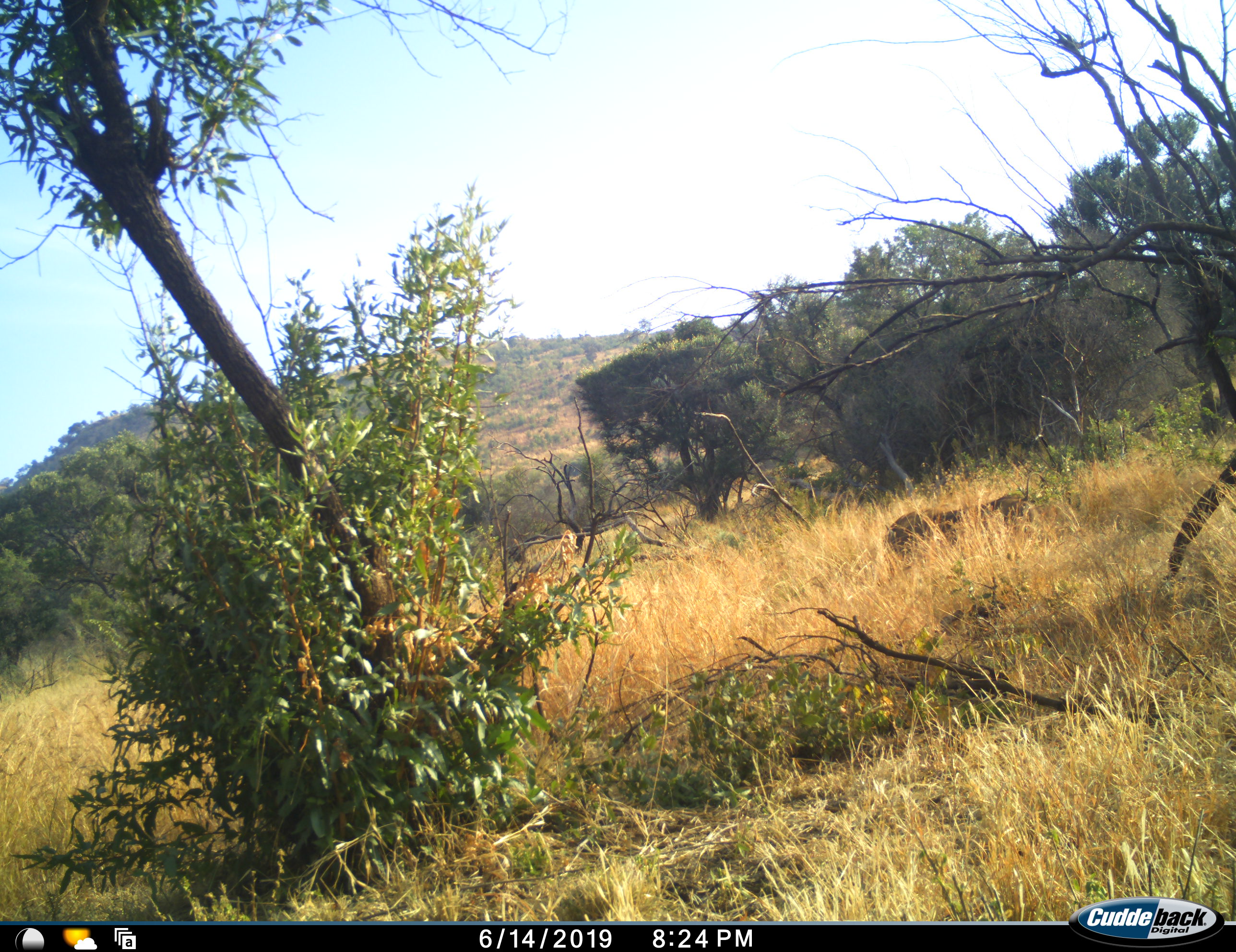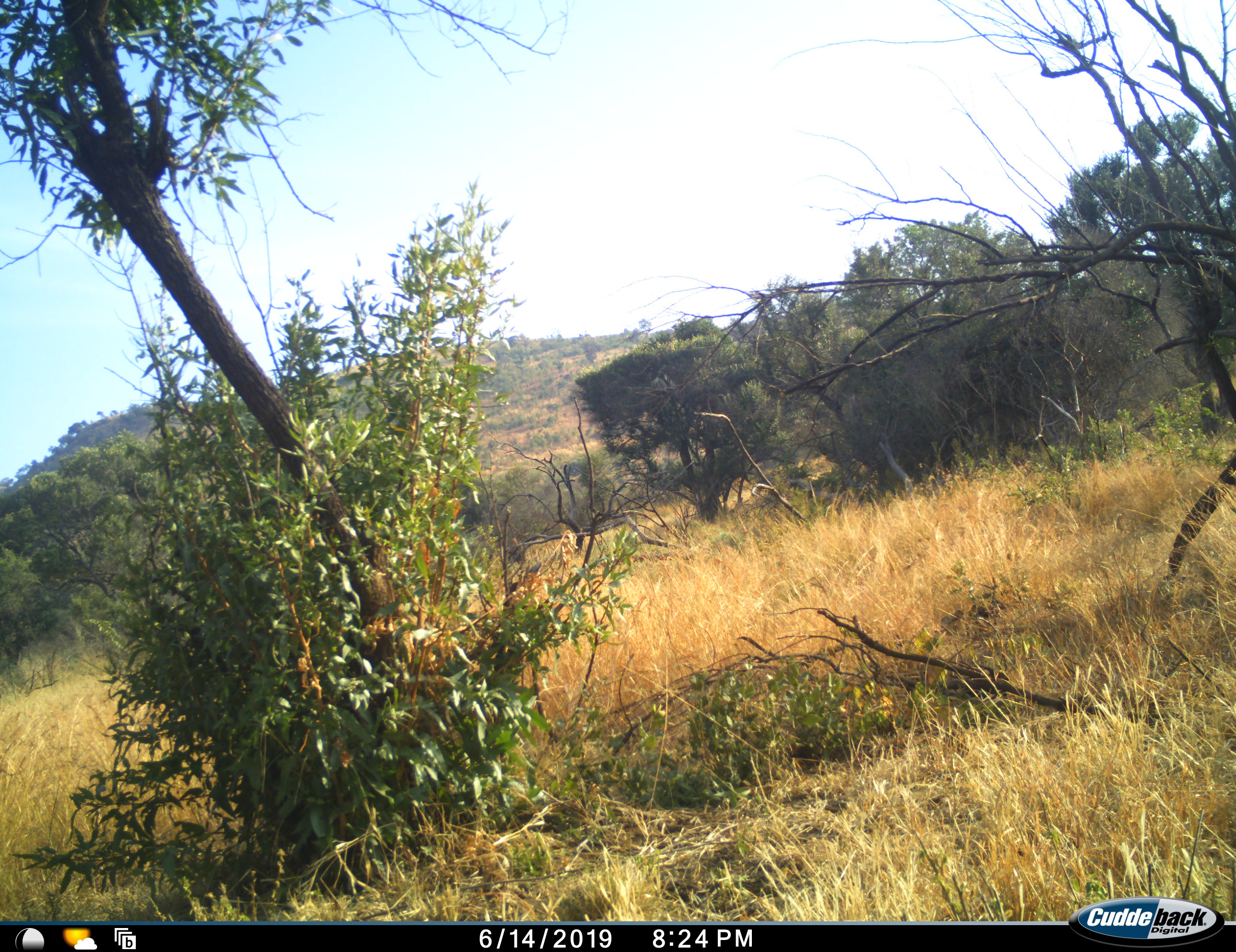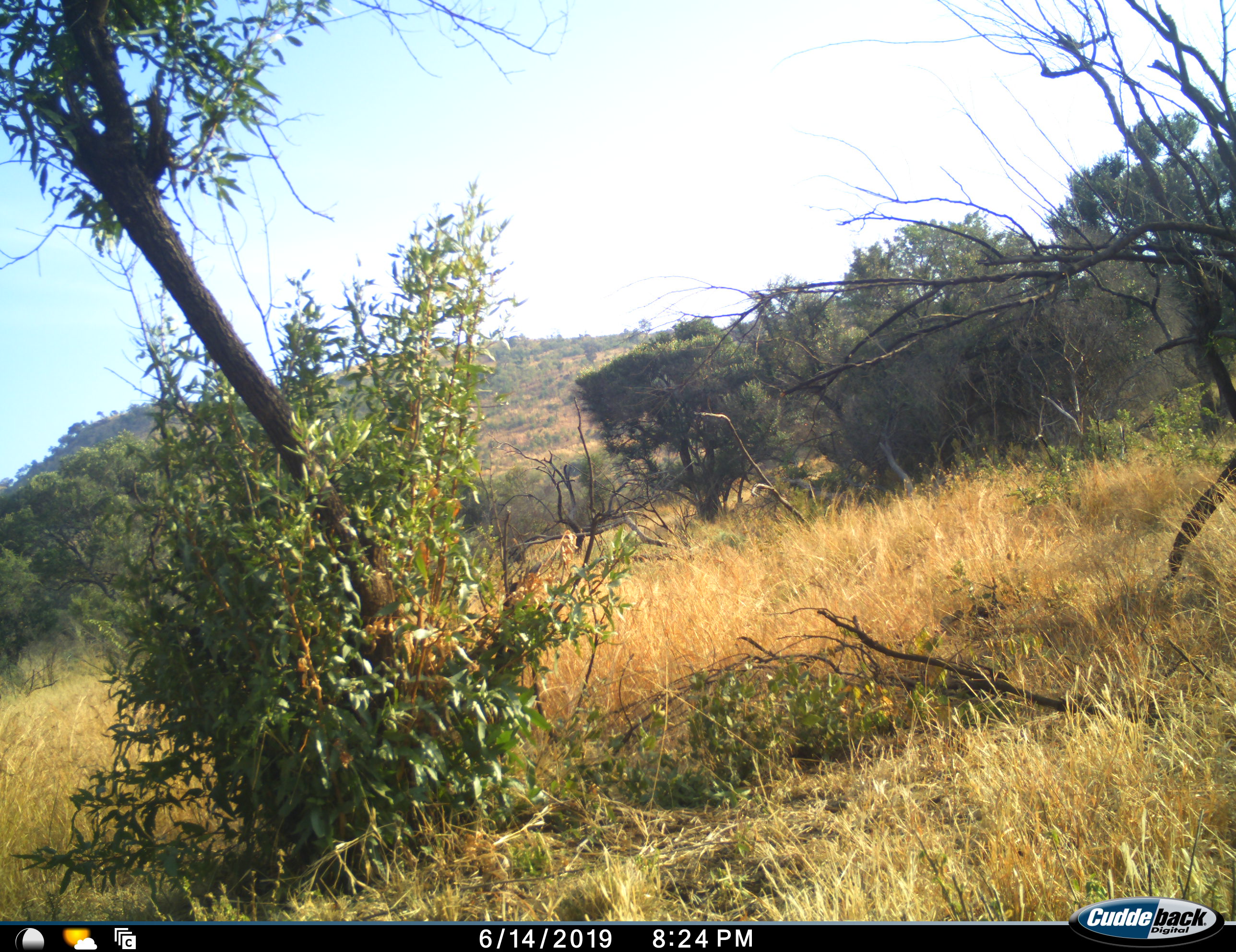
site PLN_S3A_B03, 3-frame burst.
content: unidentified animal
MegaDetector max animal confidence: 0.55